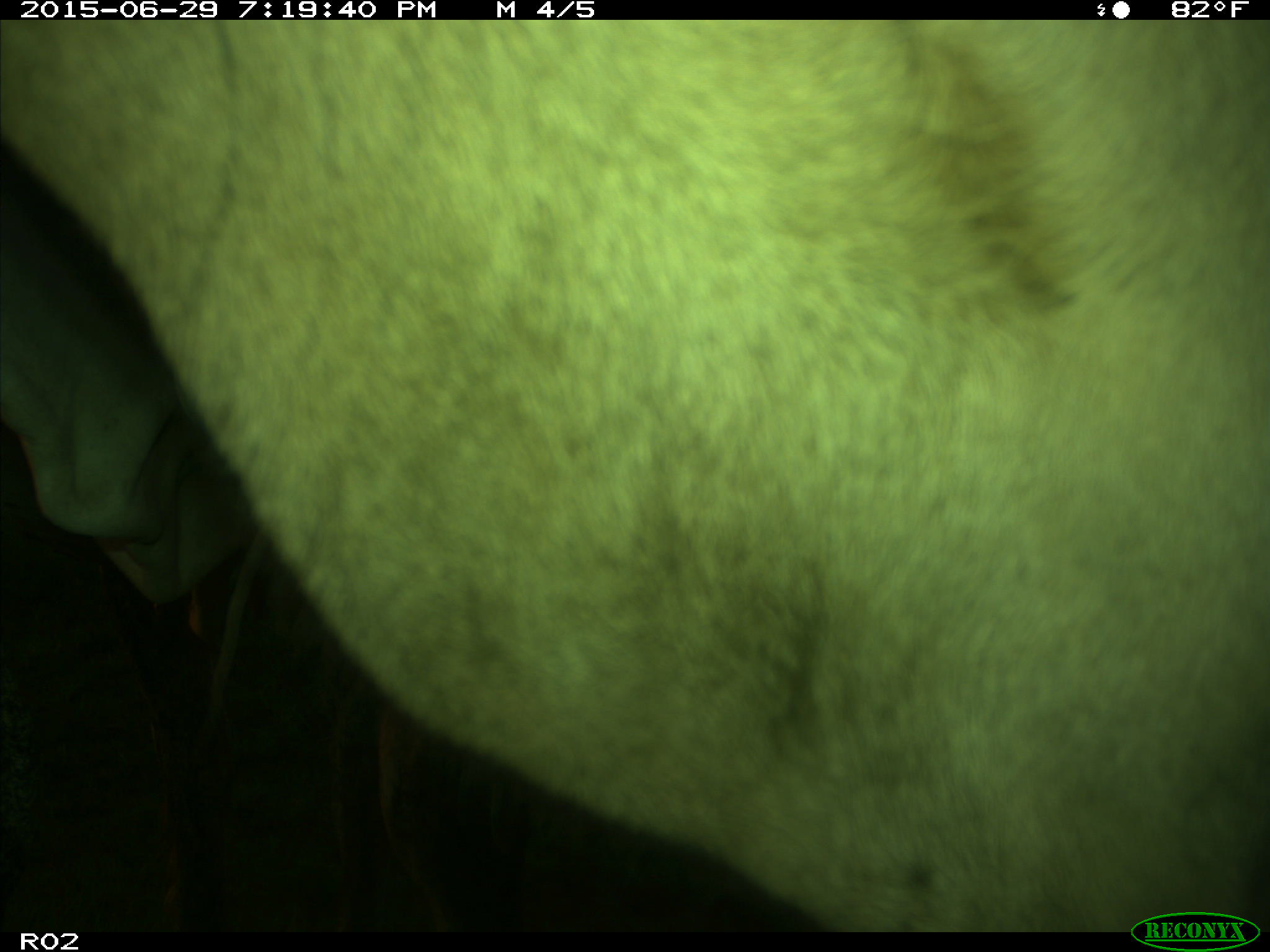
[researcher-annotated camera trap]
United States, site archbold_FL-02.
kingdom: Animalia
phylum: Chordata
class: Mammalia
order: Artiodactyla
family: Bovidae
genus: Bos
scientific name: Bos taurus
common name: domestic cow